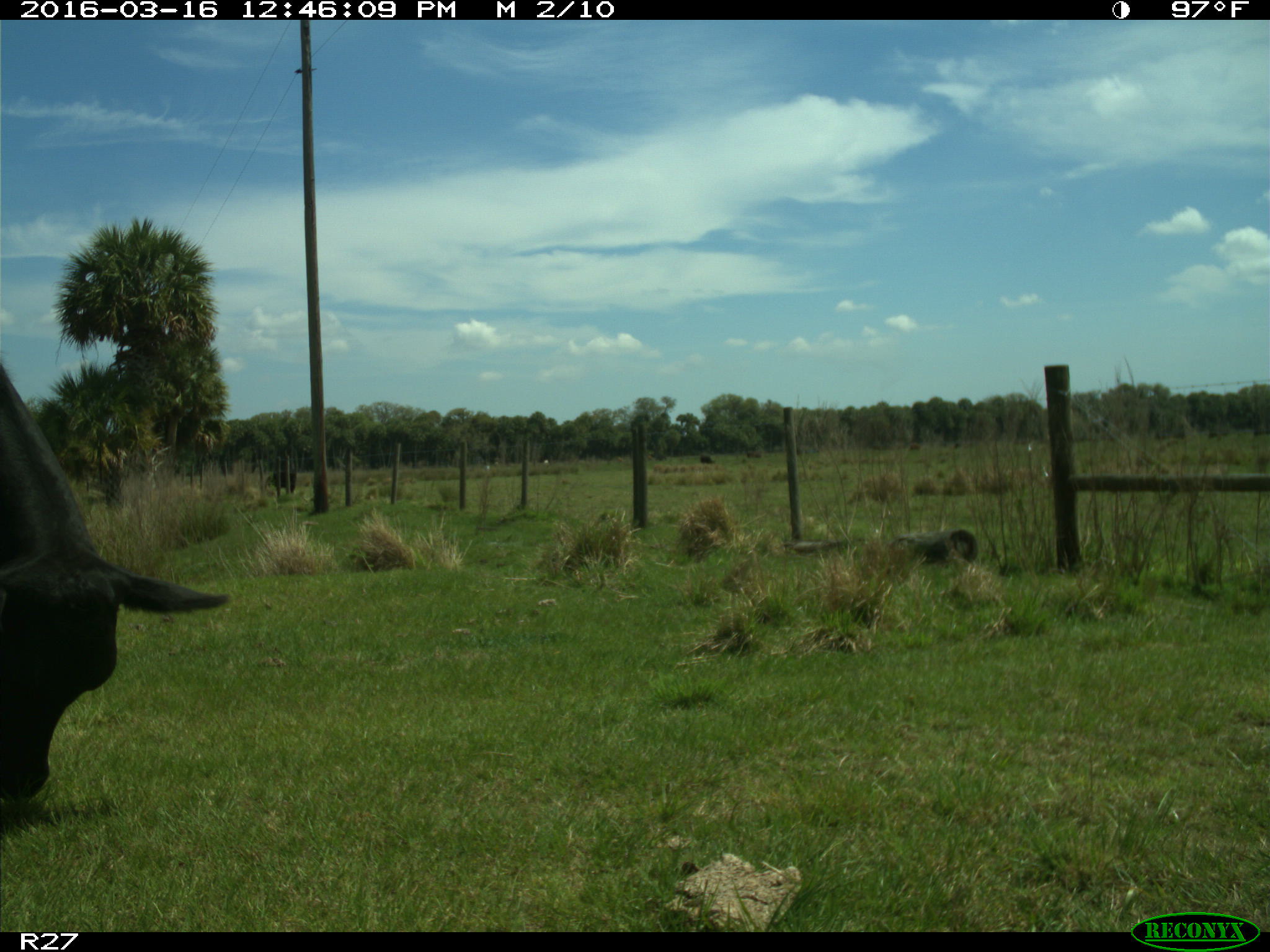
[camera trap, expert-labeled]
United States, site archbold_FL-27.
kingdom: Animalia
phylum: Chordata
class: Mammalia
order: Artiodactyla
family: Bovidae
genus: Bos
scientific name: Bos taurus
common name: domestic cow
Bos taurus (domestic cow).